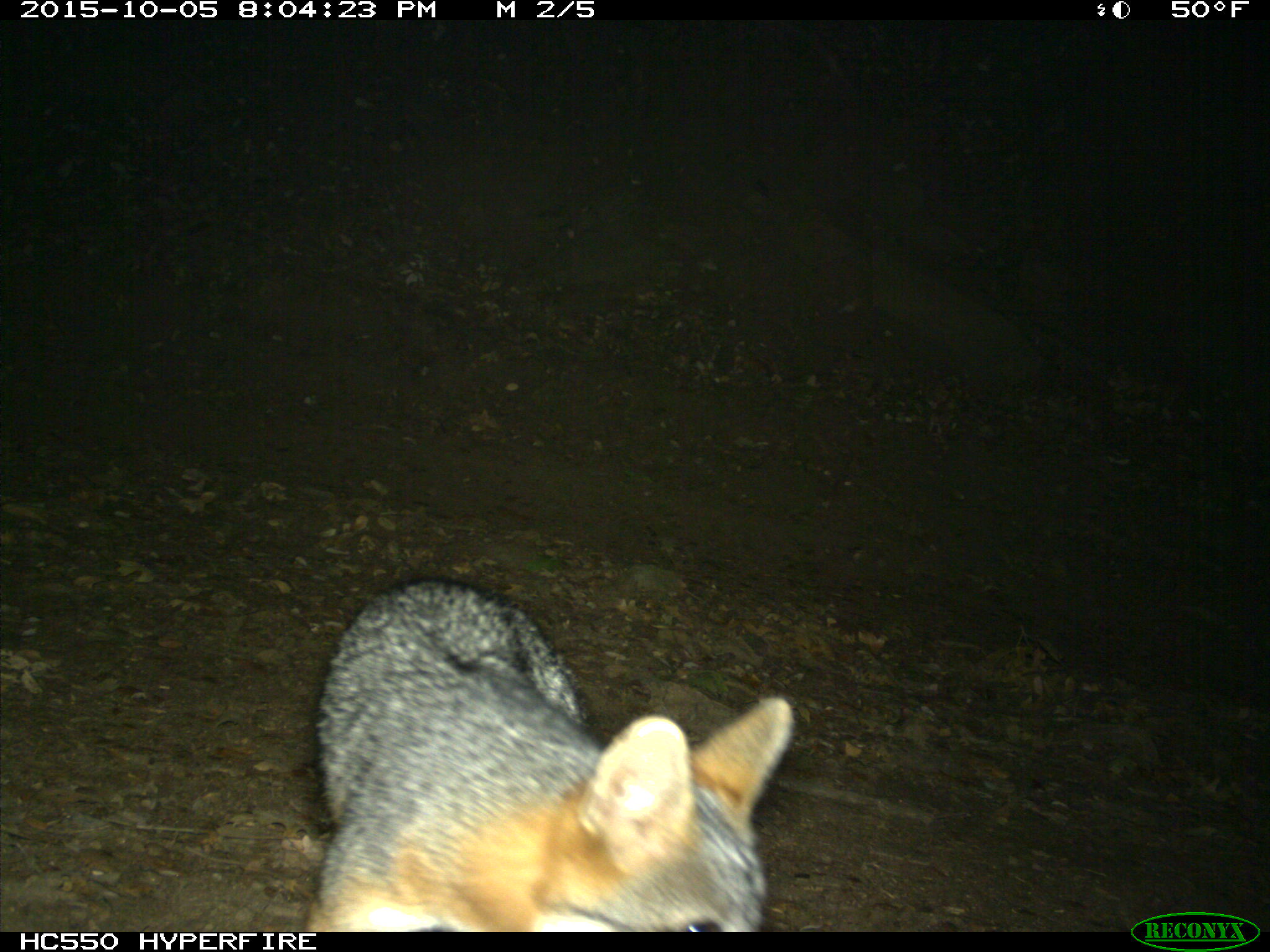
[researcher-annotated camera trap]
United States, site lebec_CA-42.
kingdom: Animalia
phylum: Chordata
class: Mammalia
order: Carnivora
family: Canidae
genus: Urocyon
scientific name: Urocyon cinereoargenteus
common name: gray fox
Urocyon cinereoargenteus (gray fox).